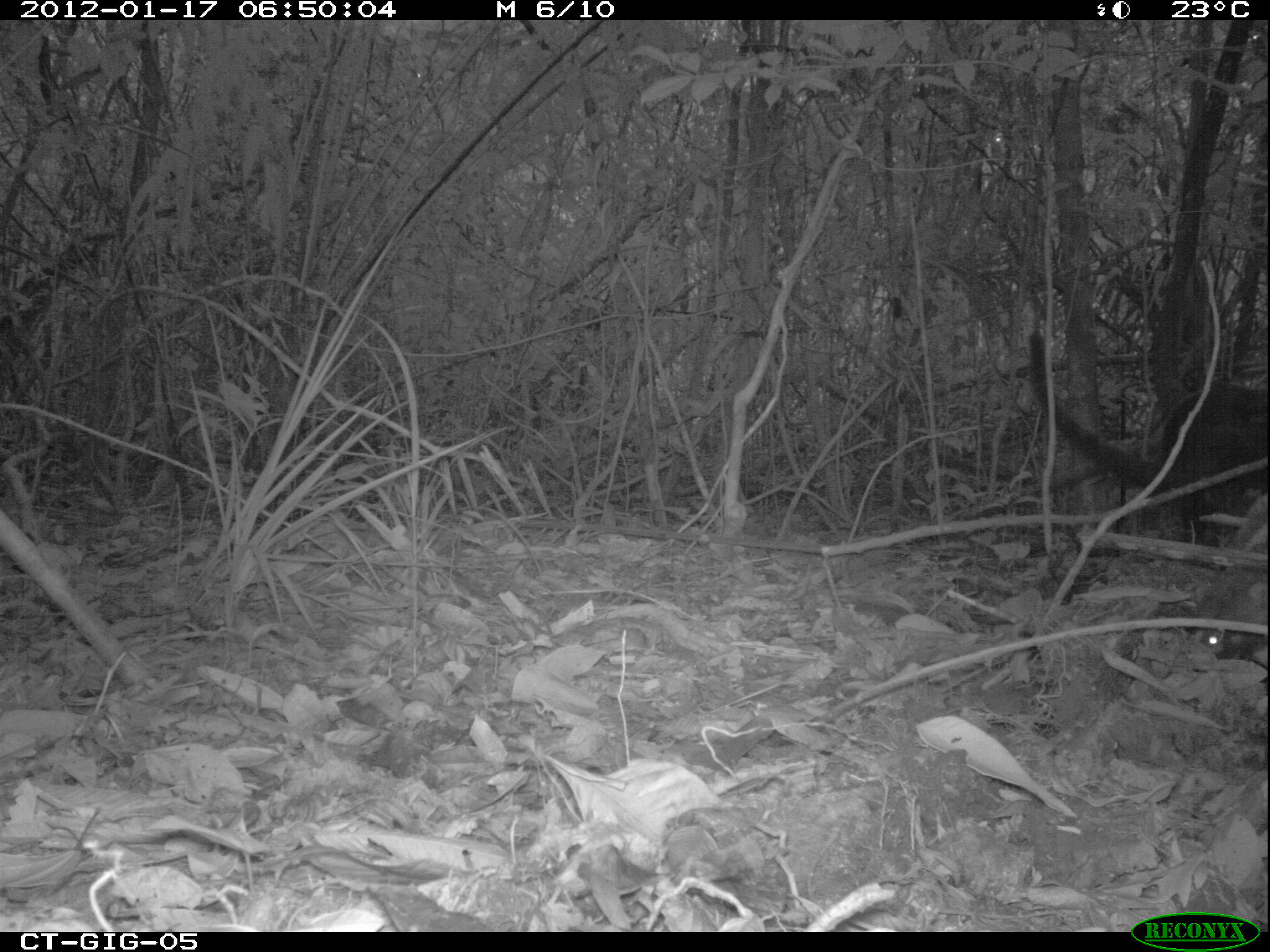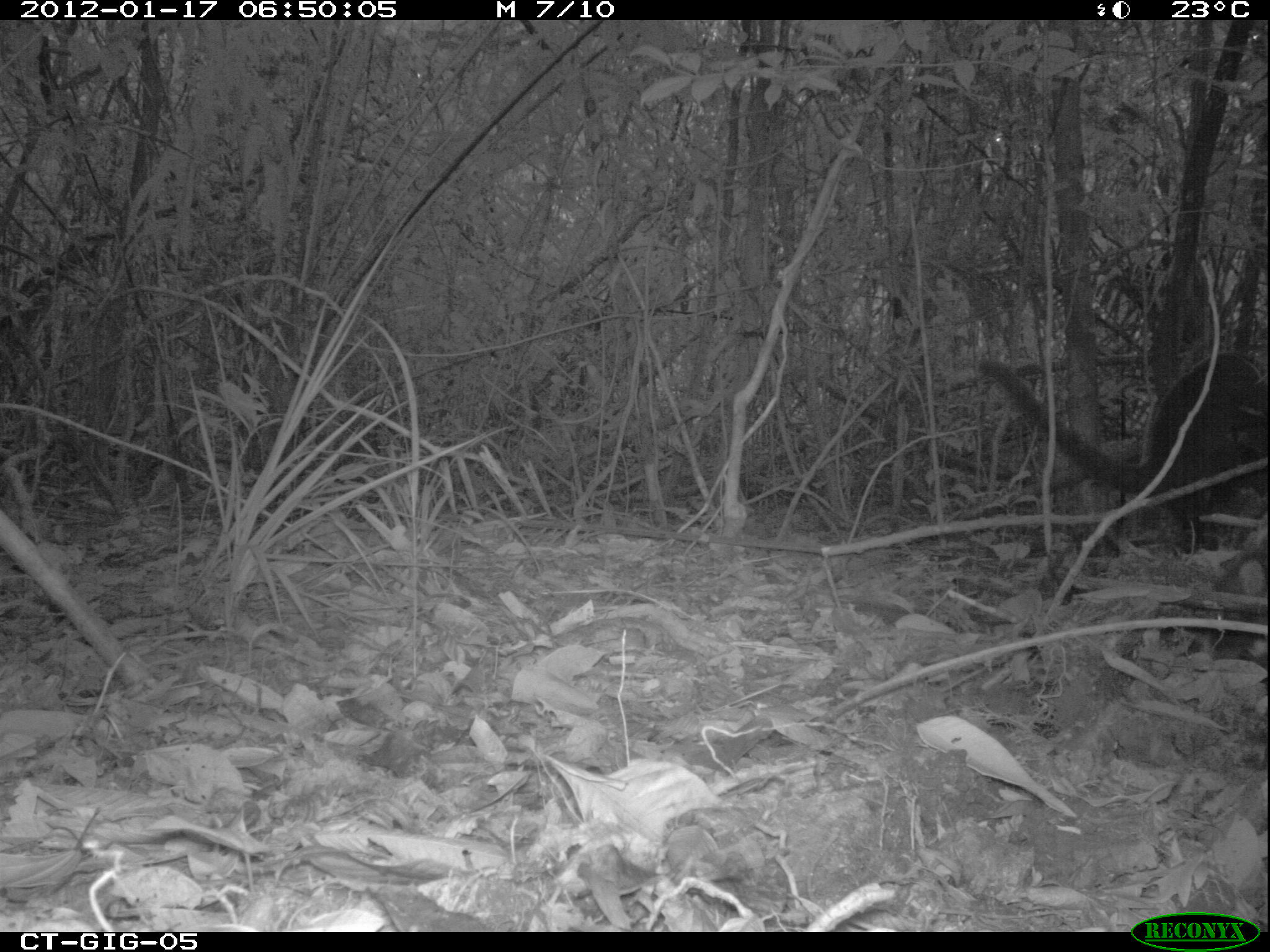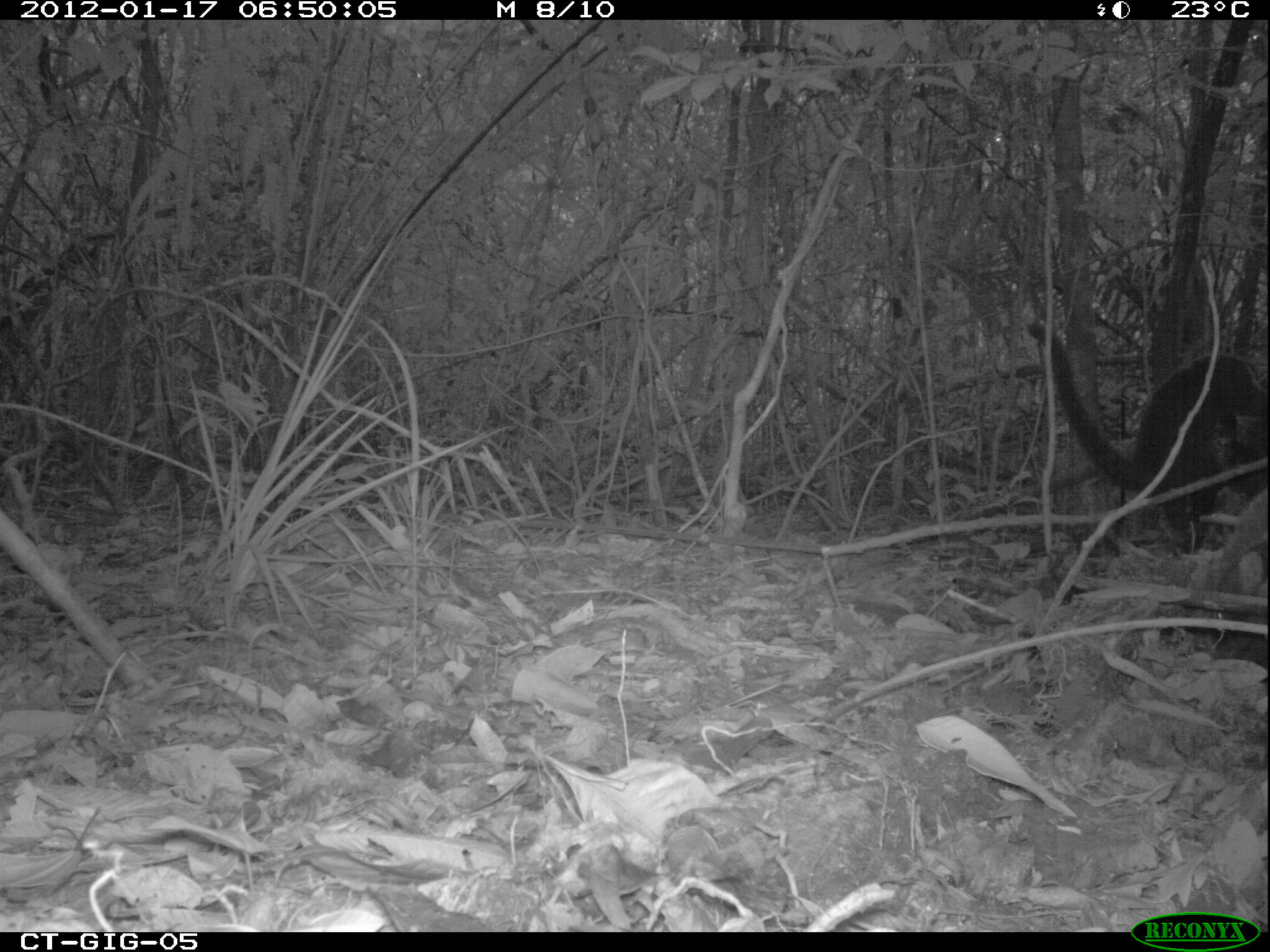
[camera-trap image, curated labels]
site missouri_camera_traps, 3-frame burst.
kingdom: Animalia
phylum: Chordata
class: Mammalia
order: Carnivora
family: Procyonidae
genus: Nasua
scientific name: Nasua narica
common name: white-nosed coati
White-nosed coati (Nasua narica). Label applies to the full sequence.